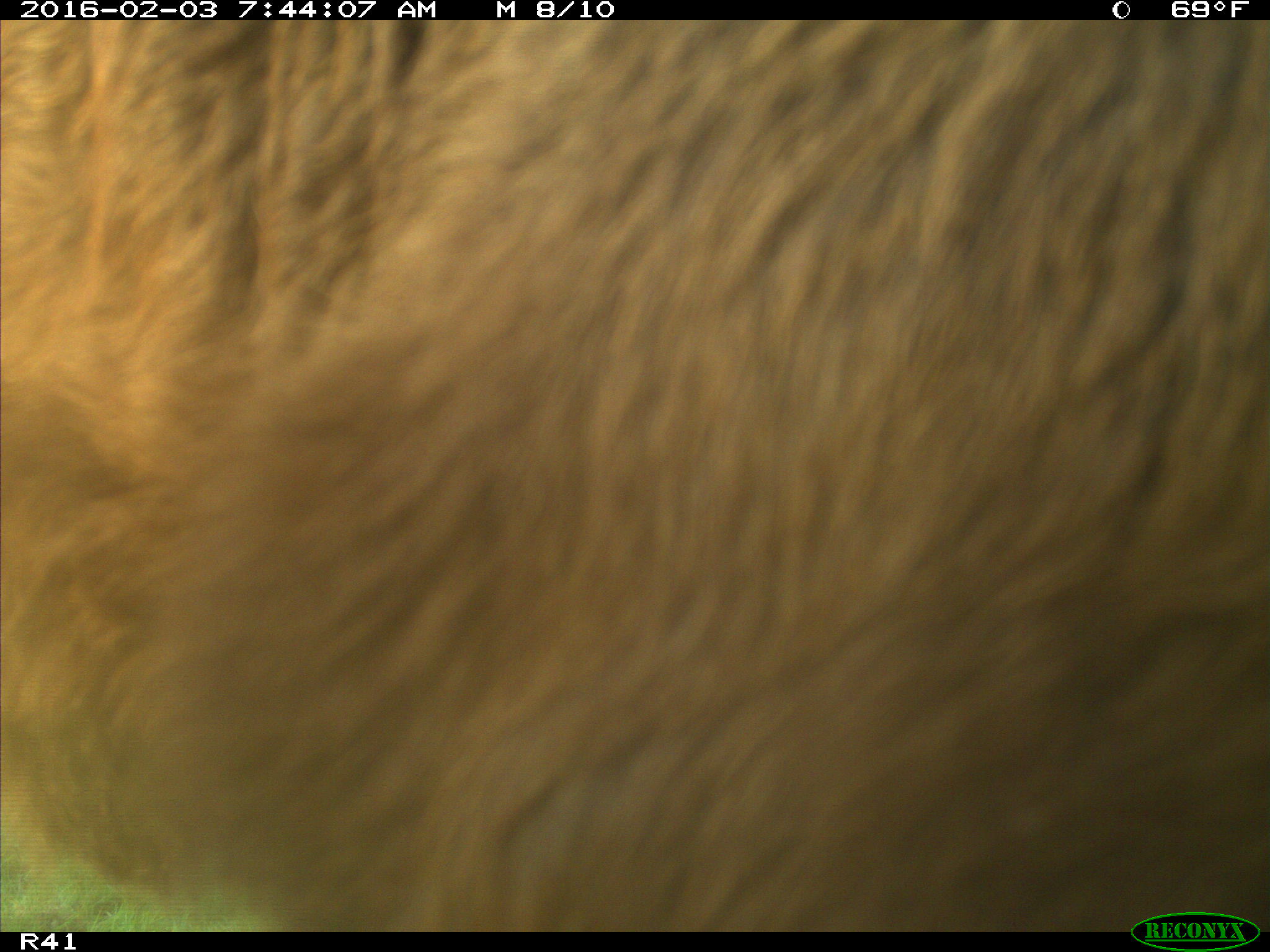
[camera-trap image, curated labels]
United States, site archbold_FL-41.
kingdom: Animalia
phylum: Chordata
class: Mammalia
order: Artiodactyla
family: Bovidae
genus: Bos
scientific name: Bos taurus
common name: domestic cow